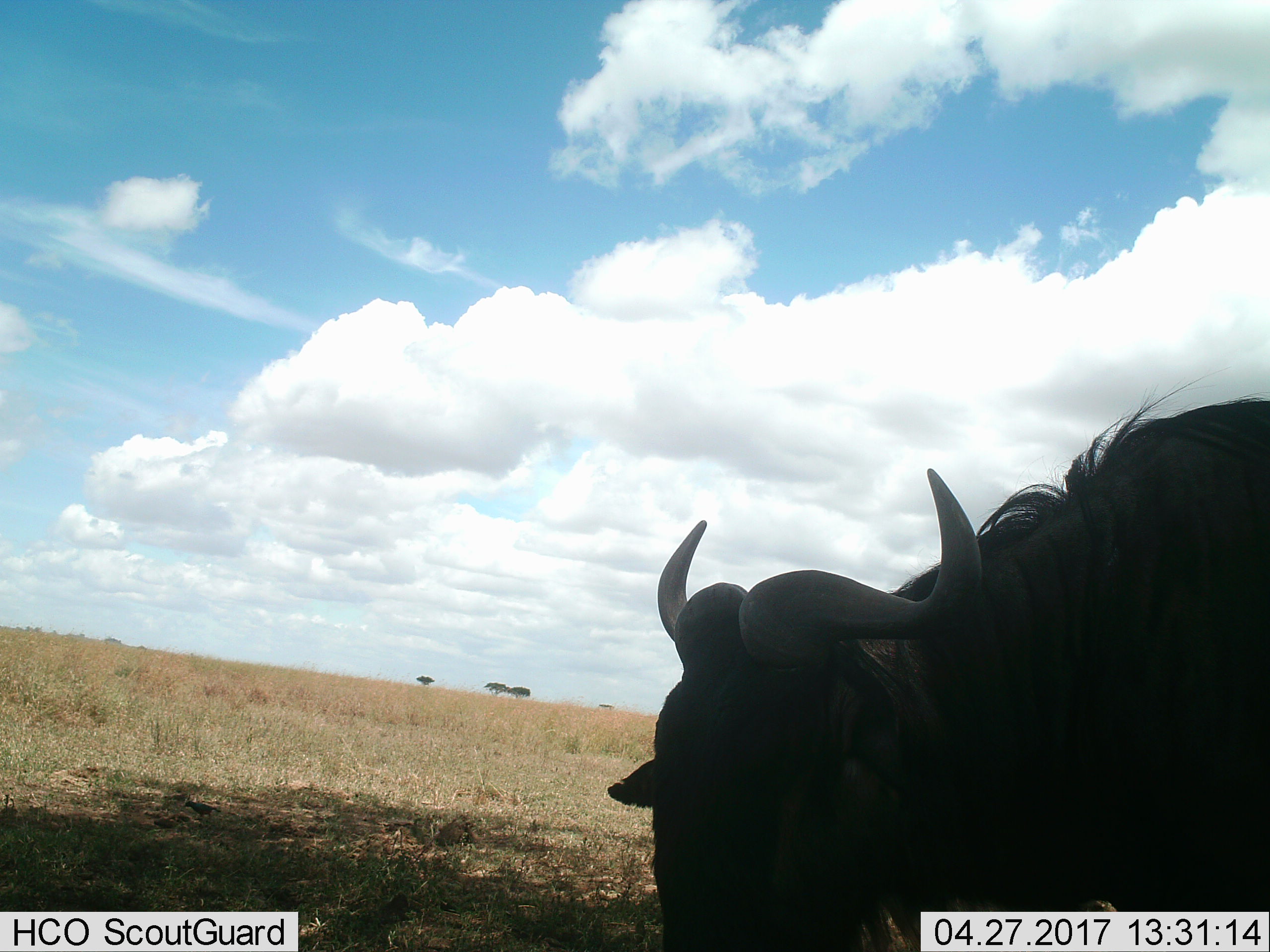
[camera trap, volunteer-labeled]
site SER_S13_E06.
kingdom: Animalia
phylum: Chordata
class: Mammalia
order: Artiodactyla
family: Bovidae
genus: Connochaetes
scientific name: Connochaetes taurinus taurinus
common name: blue wildebeest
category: wildebeestblue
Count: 1.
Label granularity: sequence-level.